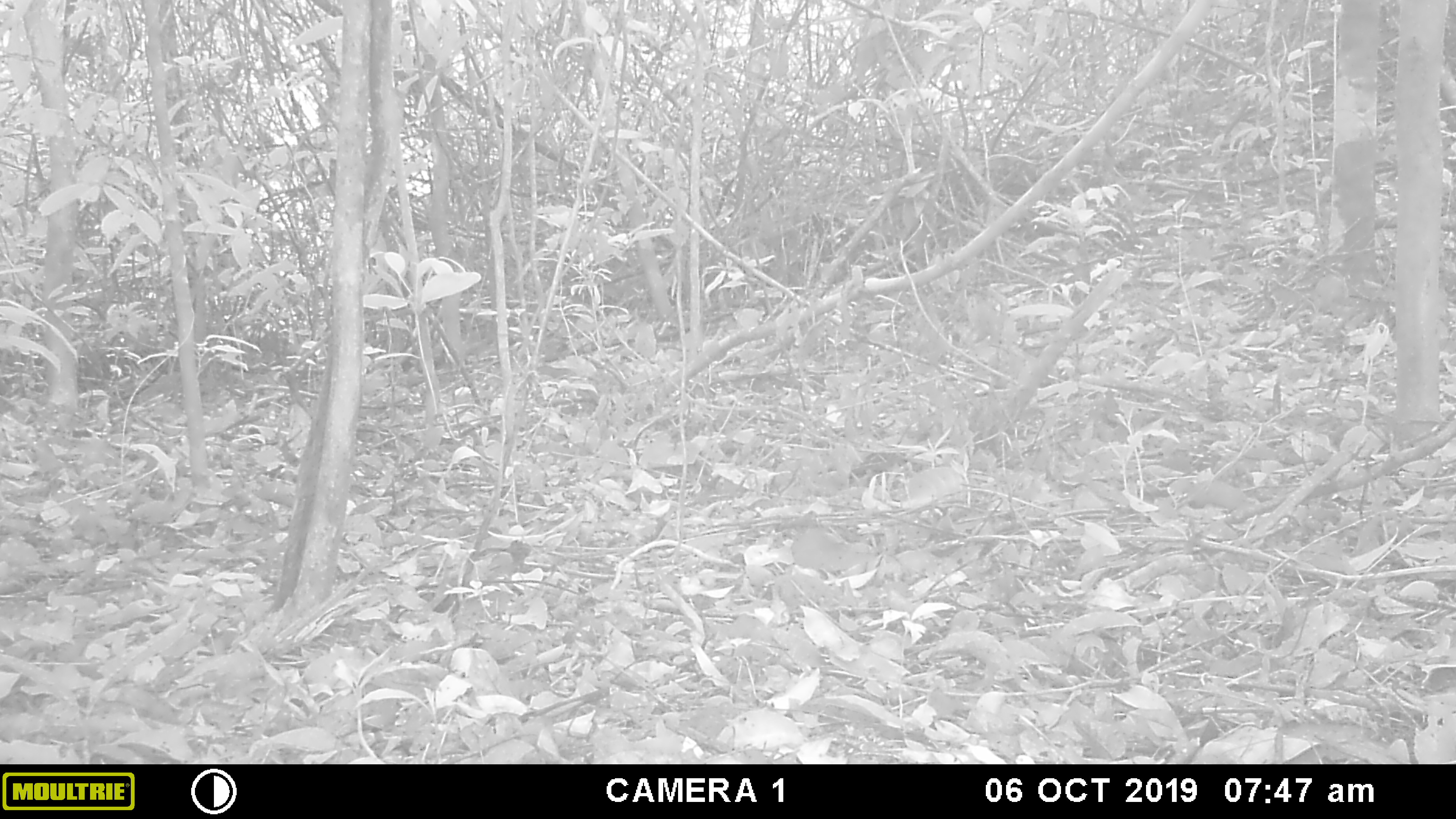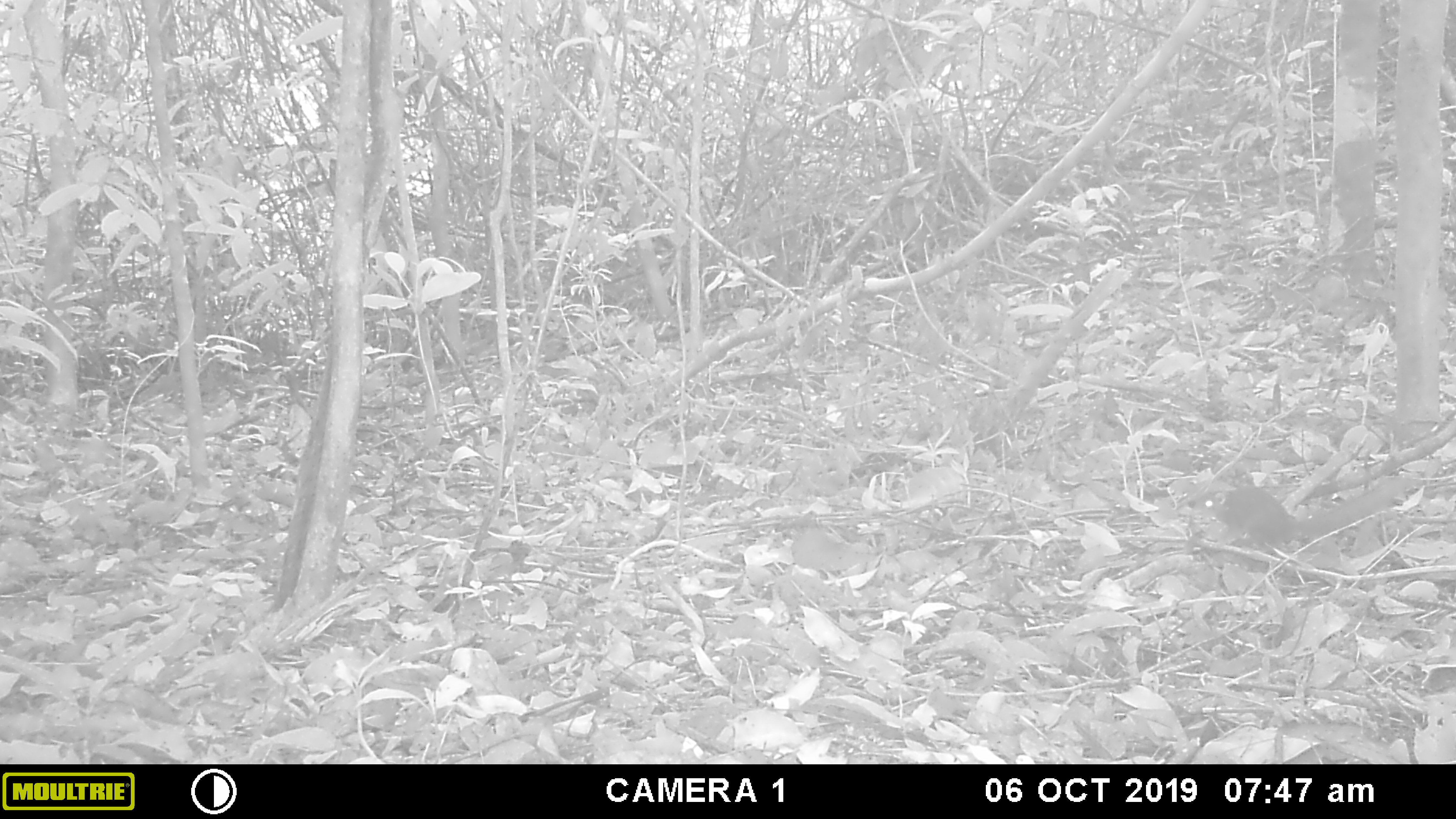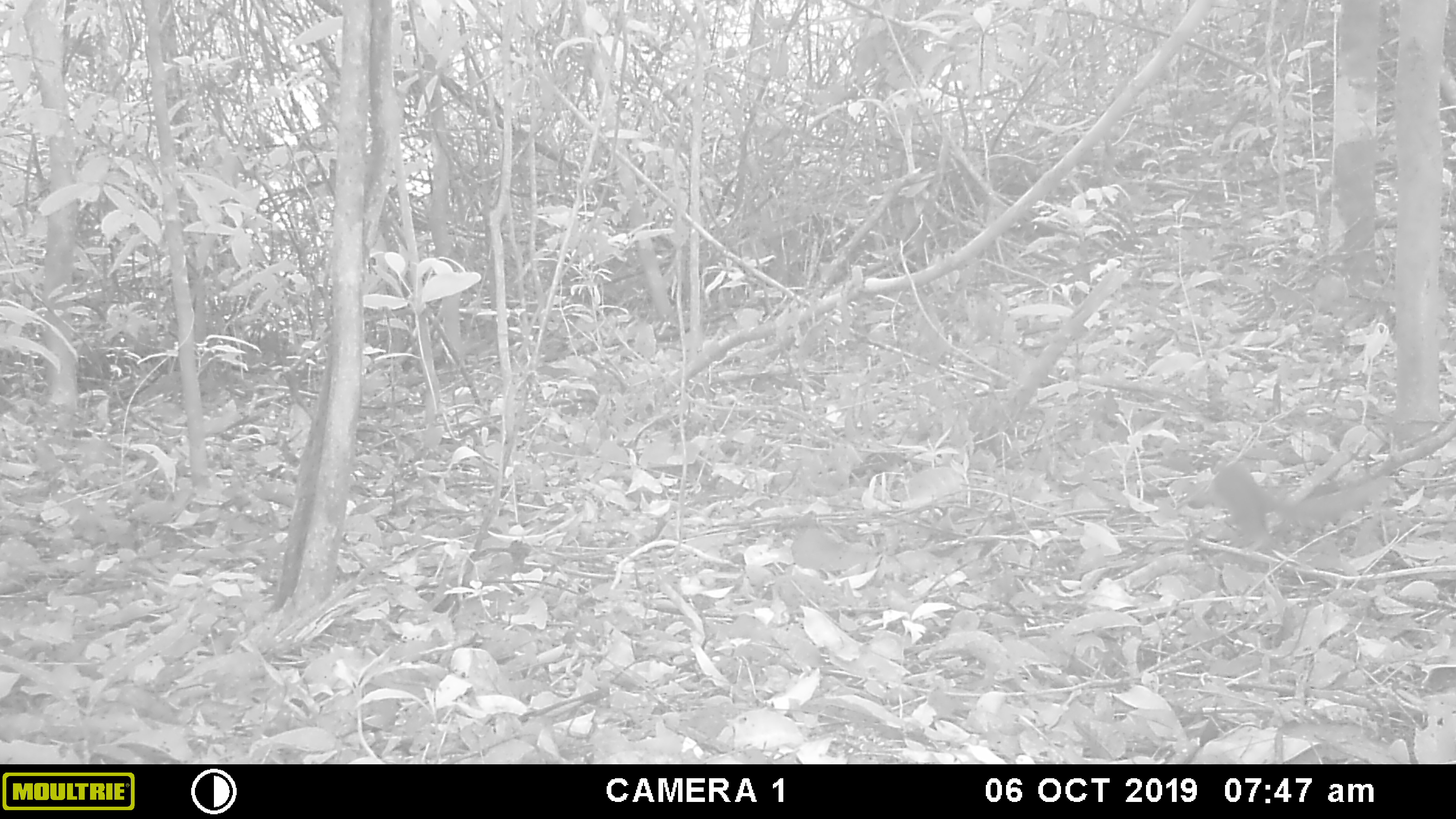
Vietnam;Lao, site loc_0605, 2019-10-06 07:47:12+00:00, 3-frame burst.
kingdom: Animalia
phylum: Chordata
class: Mammalia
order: Scandentia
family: Tupaiidae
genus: Tupaia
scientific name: Tupaia belangeri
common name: northern treeshrew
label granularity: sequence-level